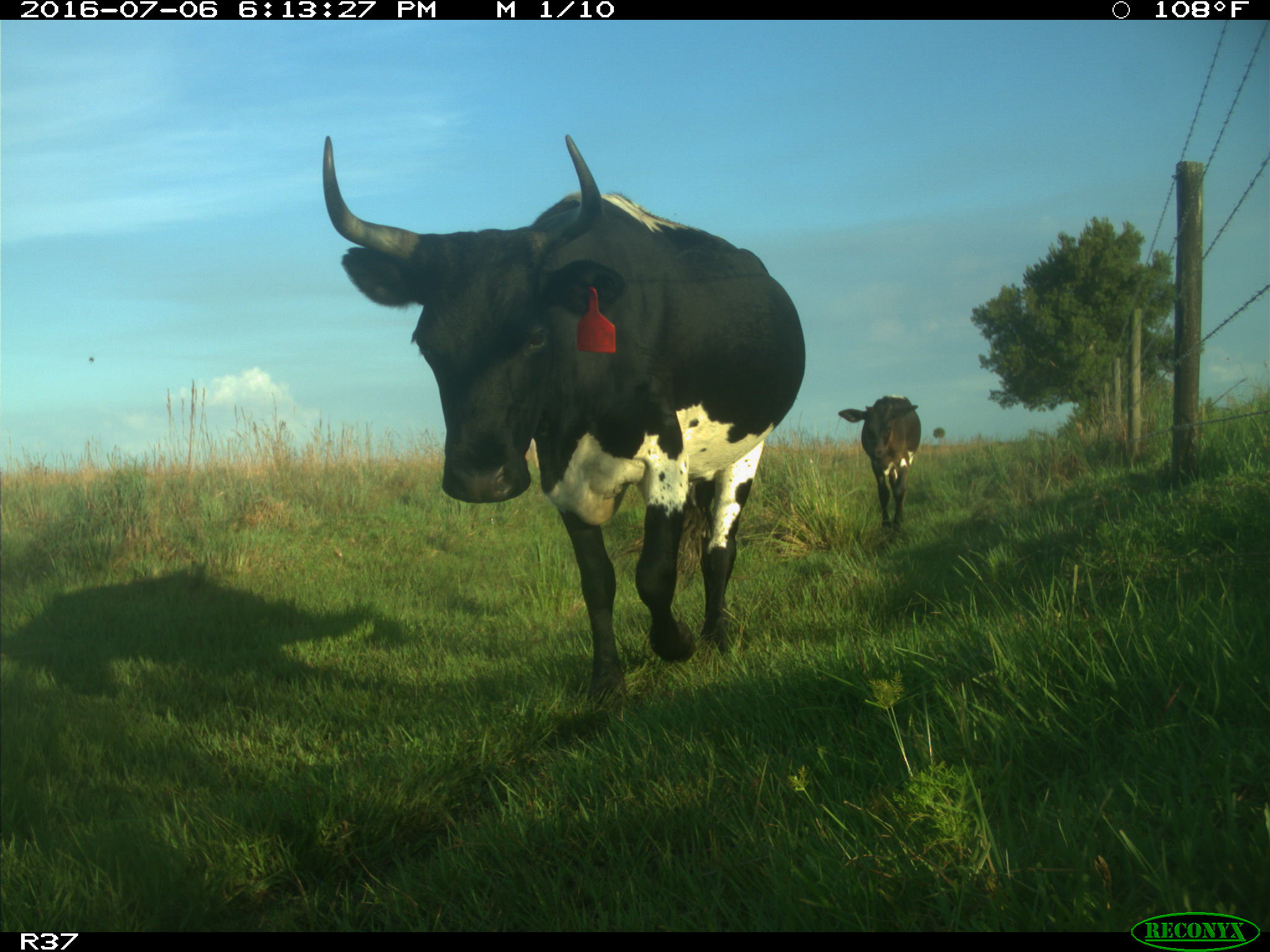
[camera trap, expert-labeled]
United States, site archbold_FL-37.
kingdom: Animalia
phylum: Chordata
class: Mammalia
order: Artiodactyla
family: Bovidae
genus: Bos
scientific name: Bos taurus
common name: domestic cow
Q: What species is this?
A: Bos taurus (domestic cow).